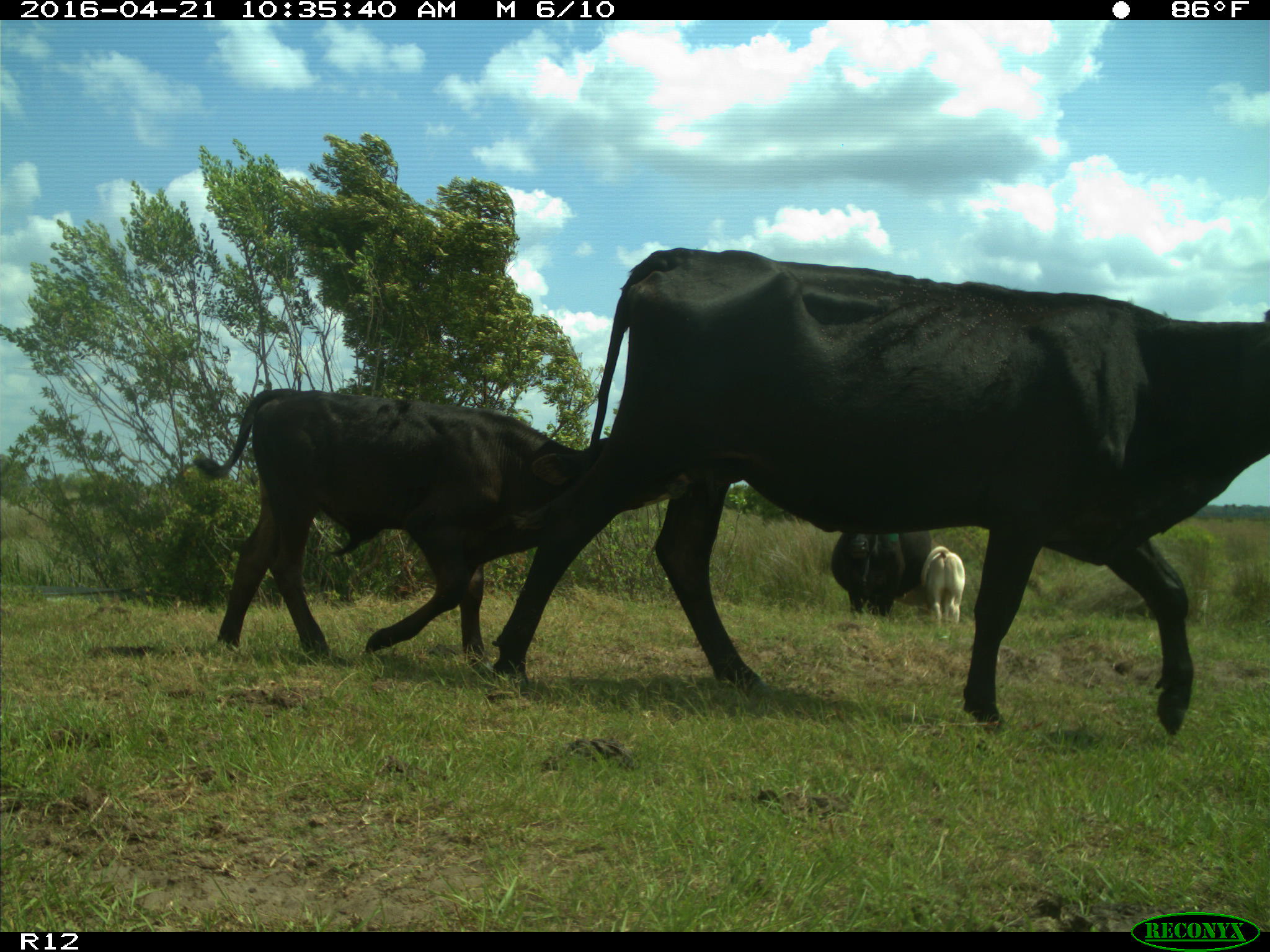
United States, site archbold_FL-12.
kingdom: Animalia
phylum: Chordata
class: Mammalia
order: Artiodactyla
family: Bovidae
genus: Bos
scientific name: Bos taurus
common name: domestic cow